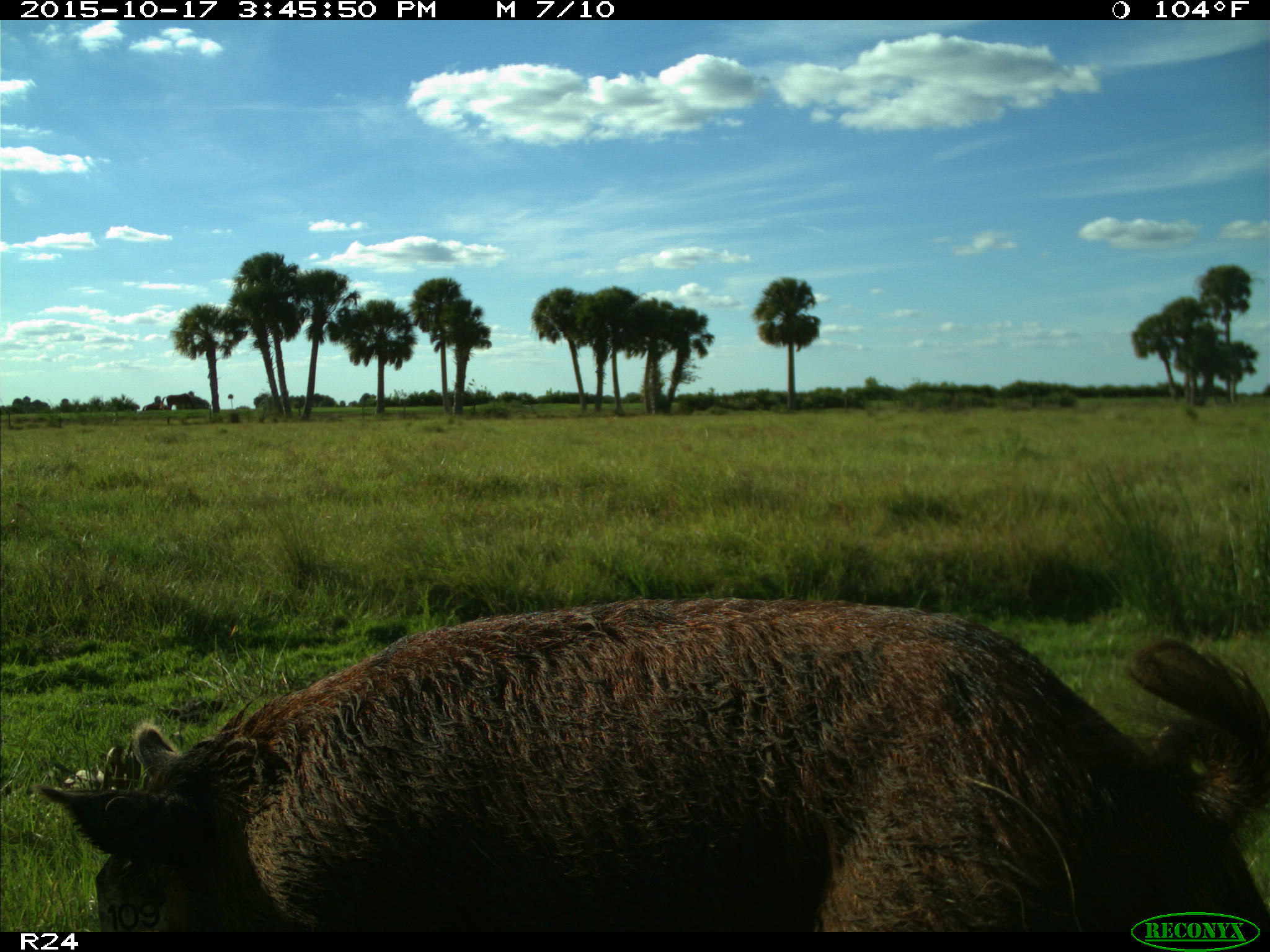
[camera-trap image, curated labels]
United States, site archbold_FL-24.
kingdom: Animalia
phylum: Chordata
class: Mammalia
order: Artiodactyla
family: Suidae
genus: Sus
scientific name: Sus scrofa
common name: wild boar